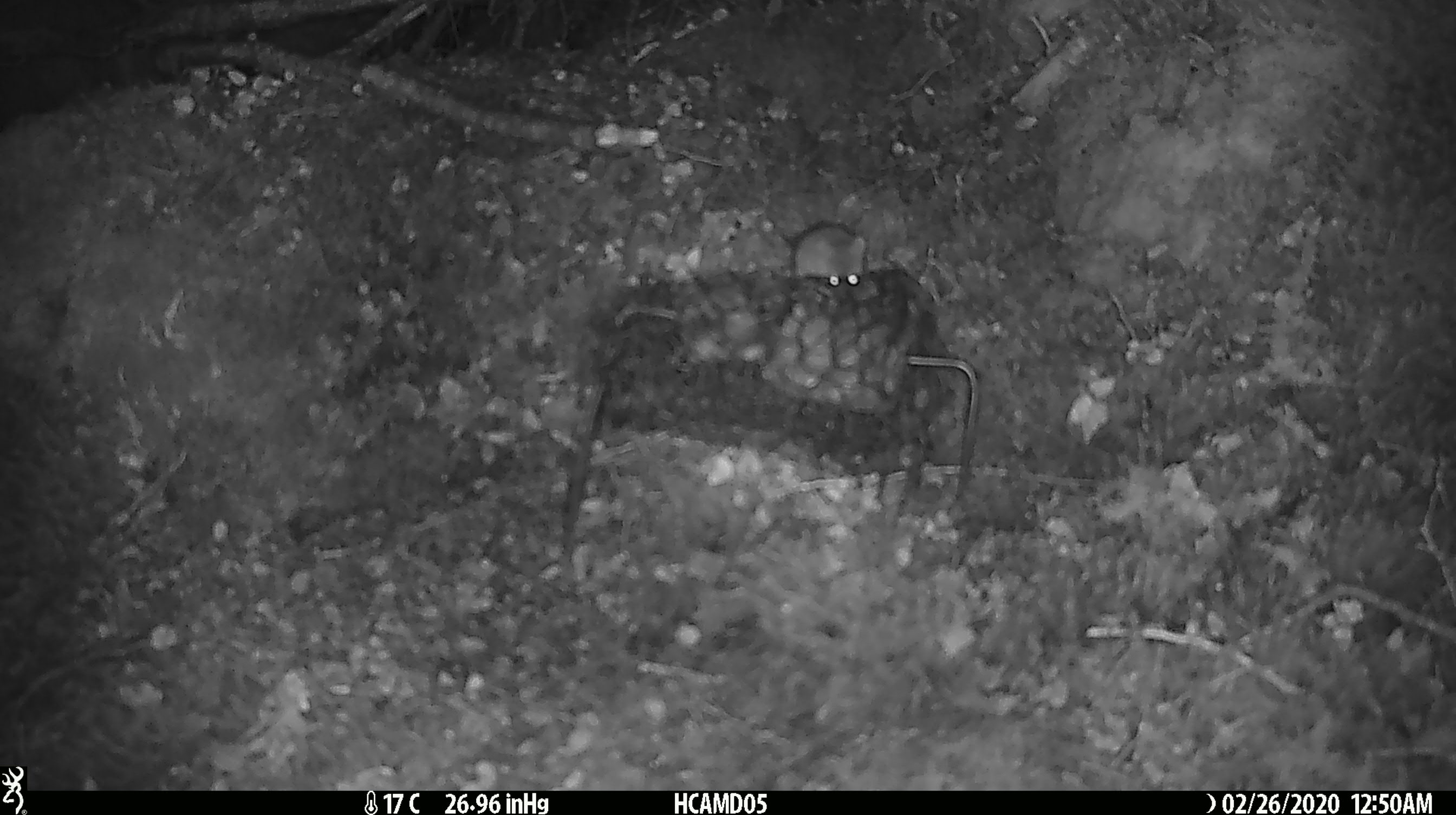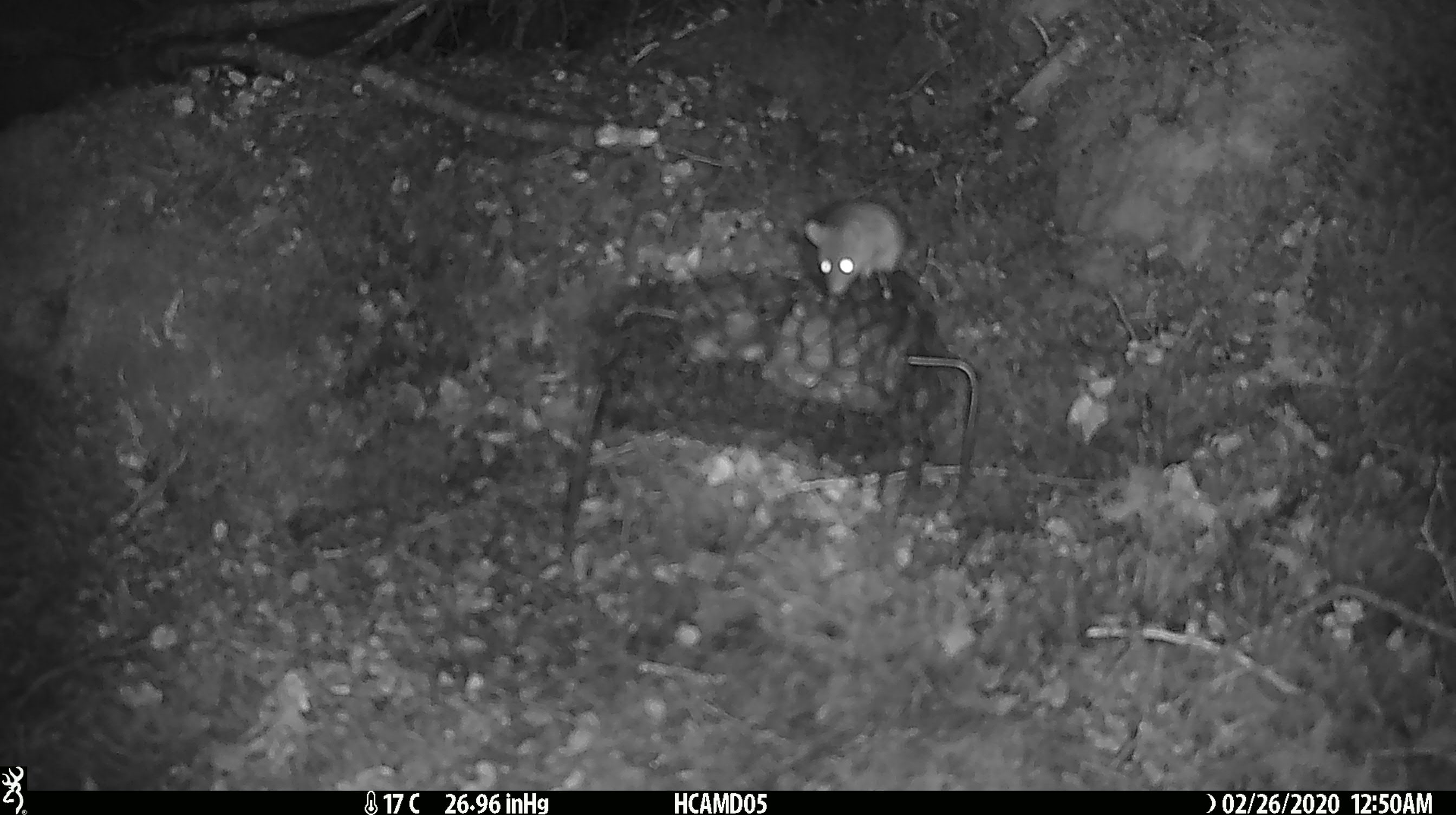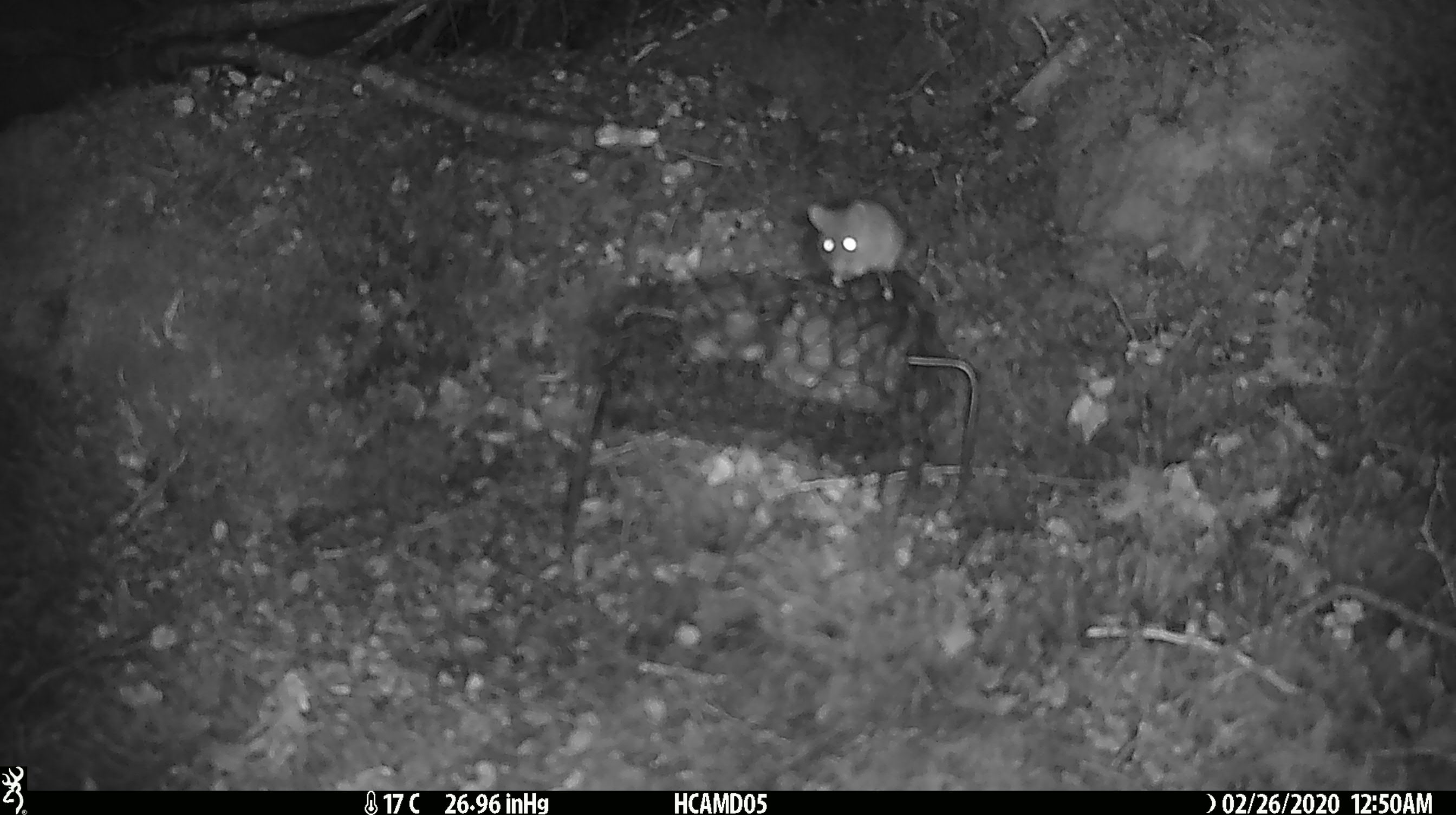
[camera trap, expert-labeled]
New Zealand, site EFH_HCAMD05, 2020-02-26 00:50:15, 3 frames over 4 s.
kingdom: Animalia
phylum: Chordata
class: Mammalia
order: Rodentia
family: Muridae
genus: Mus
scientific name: Mus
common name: mouse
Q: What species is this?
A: Mouse (Mus).